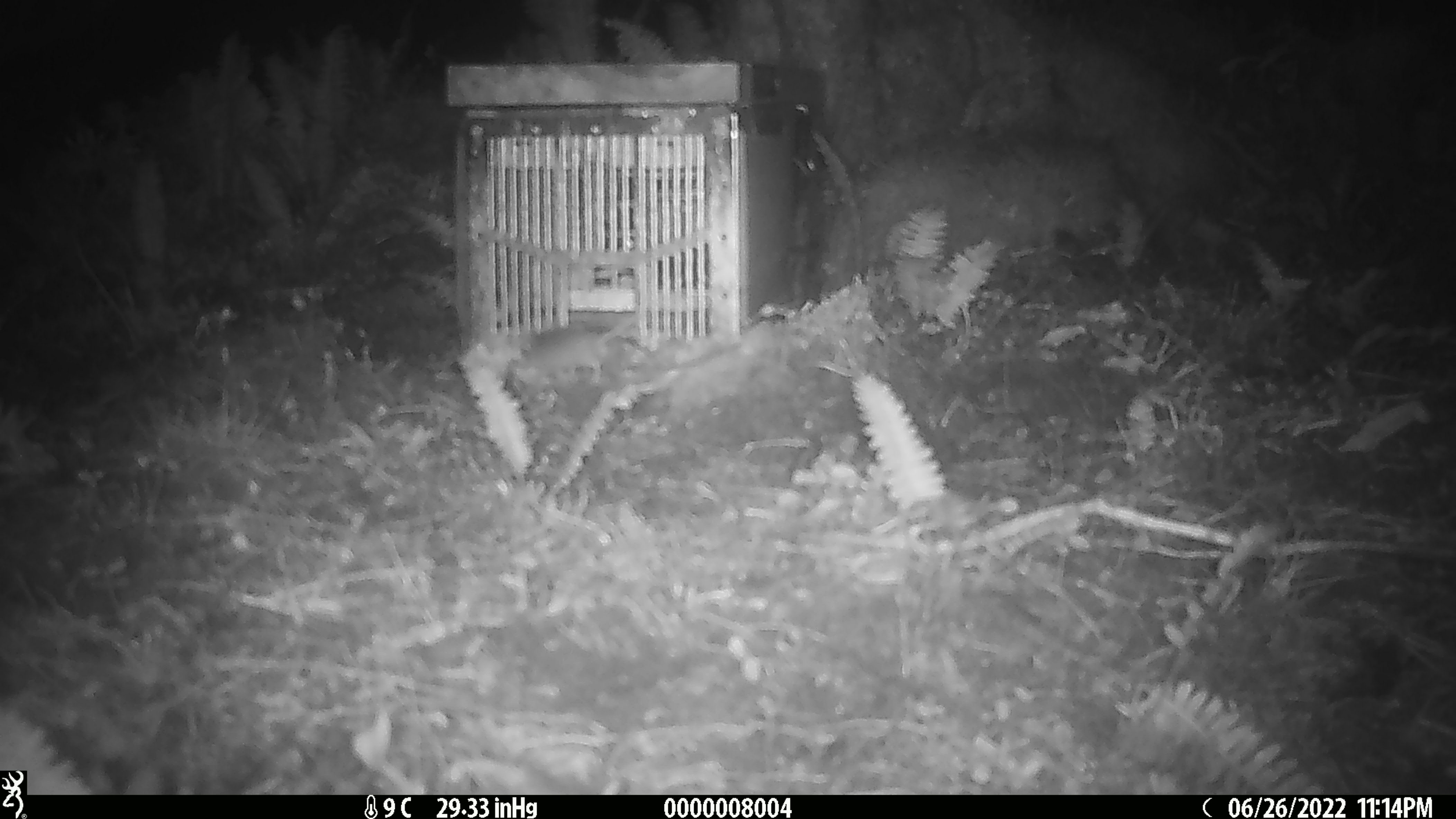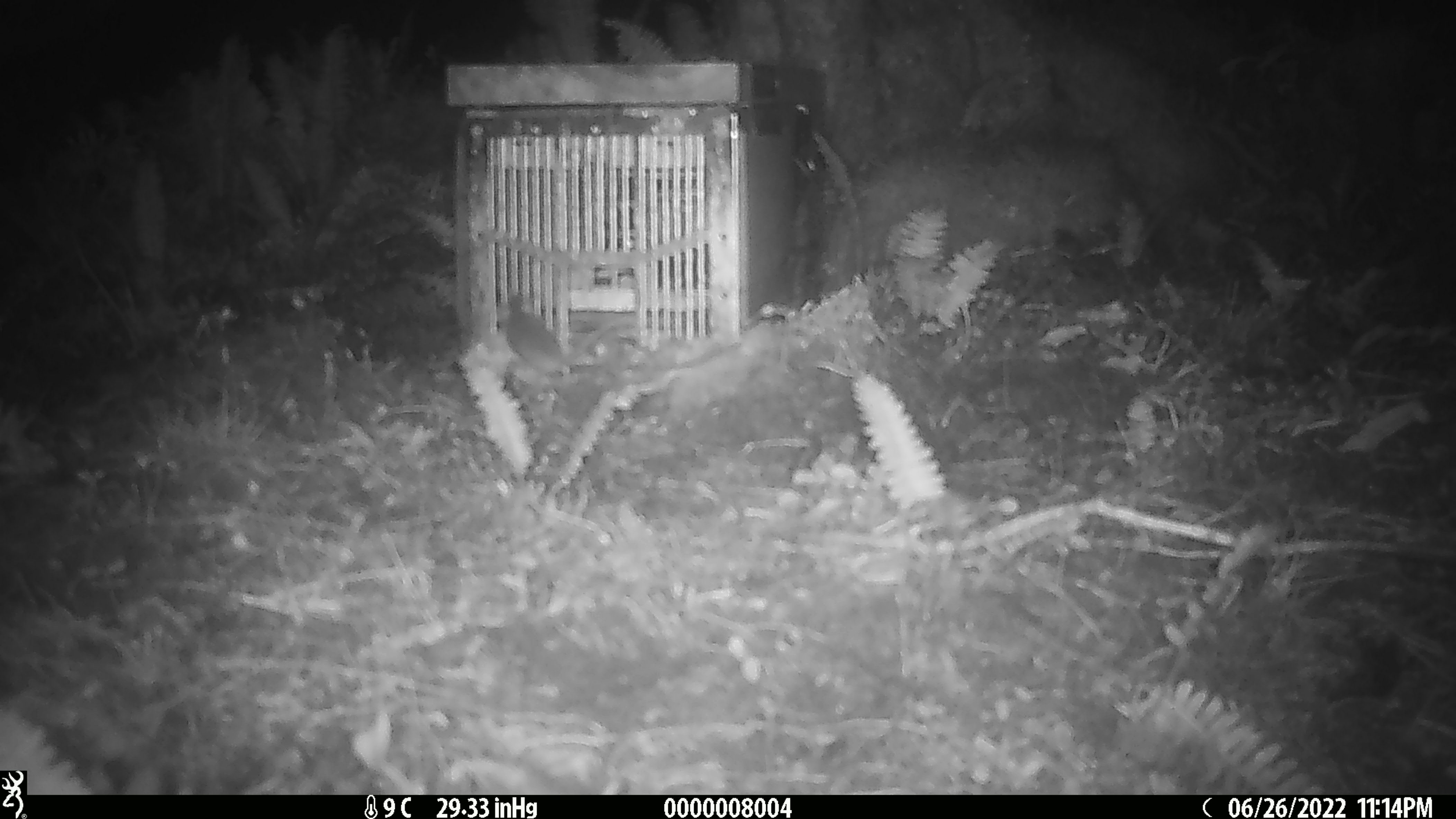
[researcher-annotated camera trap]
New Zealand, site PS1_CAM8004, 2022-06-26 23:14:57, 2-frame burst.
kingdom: Animalia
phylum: Chordata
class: Mammalia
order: Rodentia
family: Muridae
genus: Mus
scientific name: Mus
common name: mouse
Mouse (Mus).